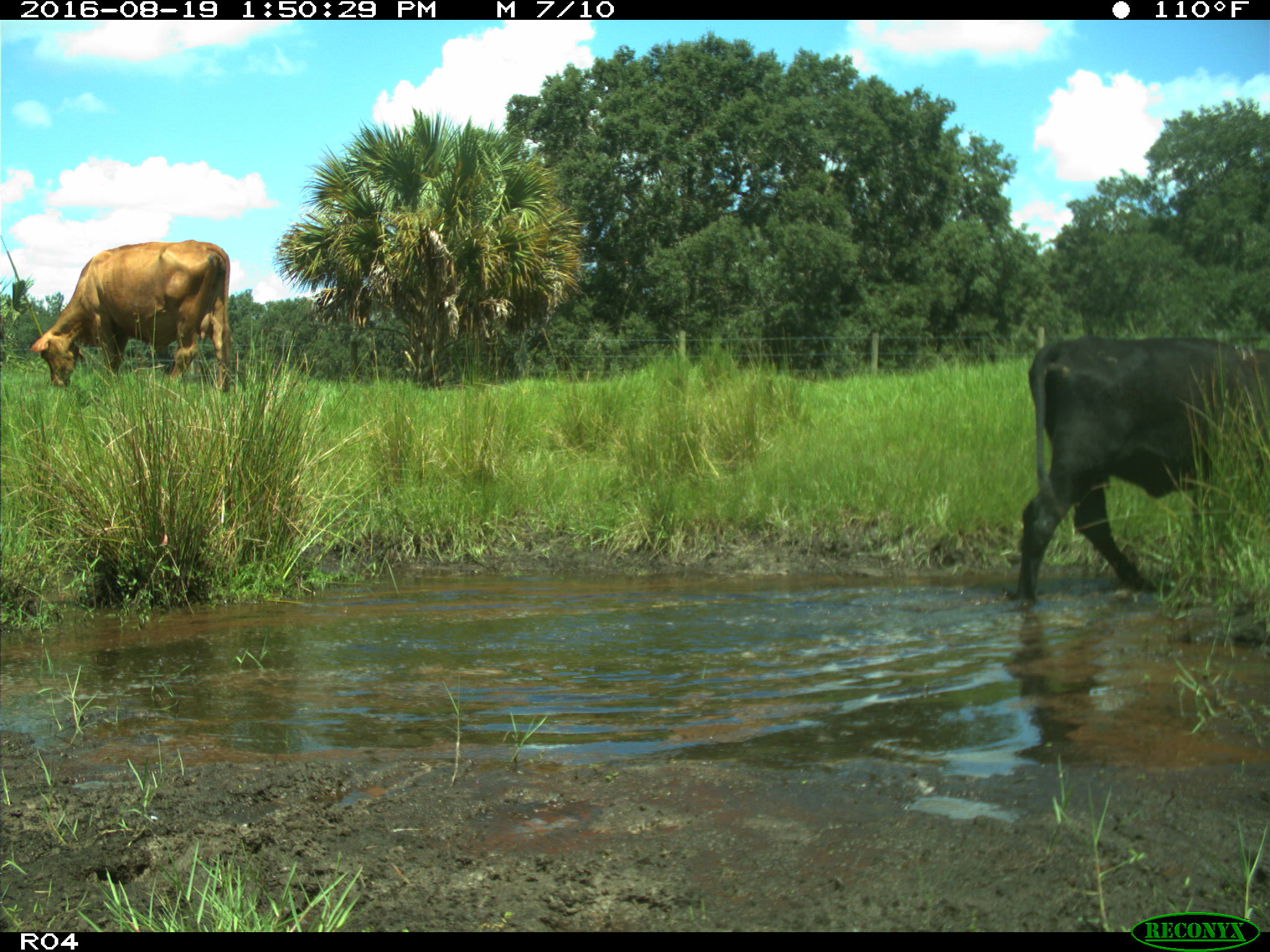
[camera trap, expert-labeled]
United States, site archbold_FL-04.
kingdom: Animalia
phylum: Chordata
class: Mammalia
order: Artiodactyla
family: Bovidae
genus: Bos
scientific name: Bos taurus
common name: domestic cow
Bos taurus (domestic cow).